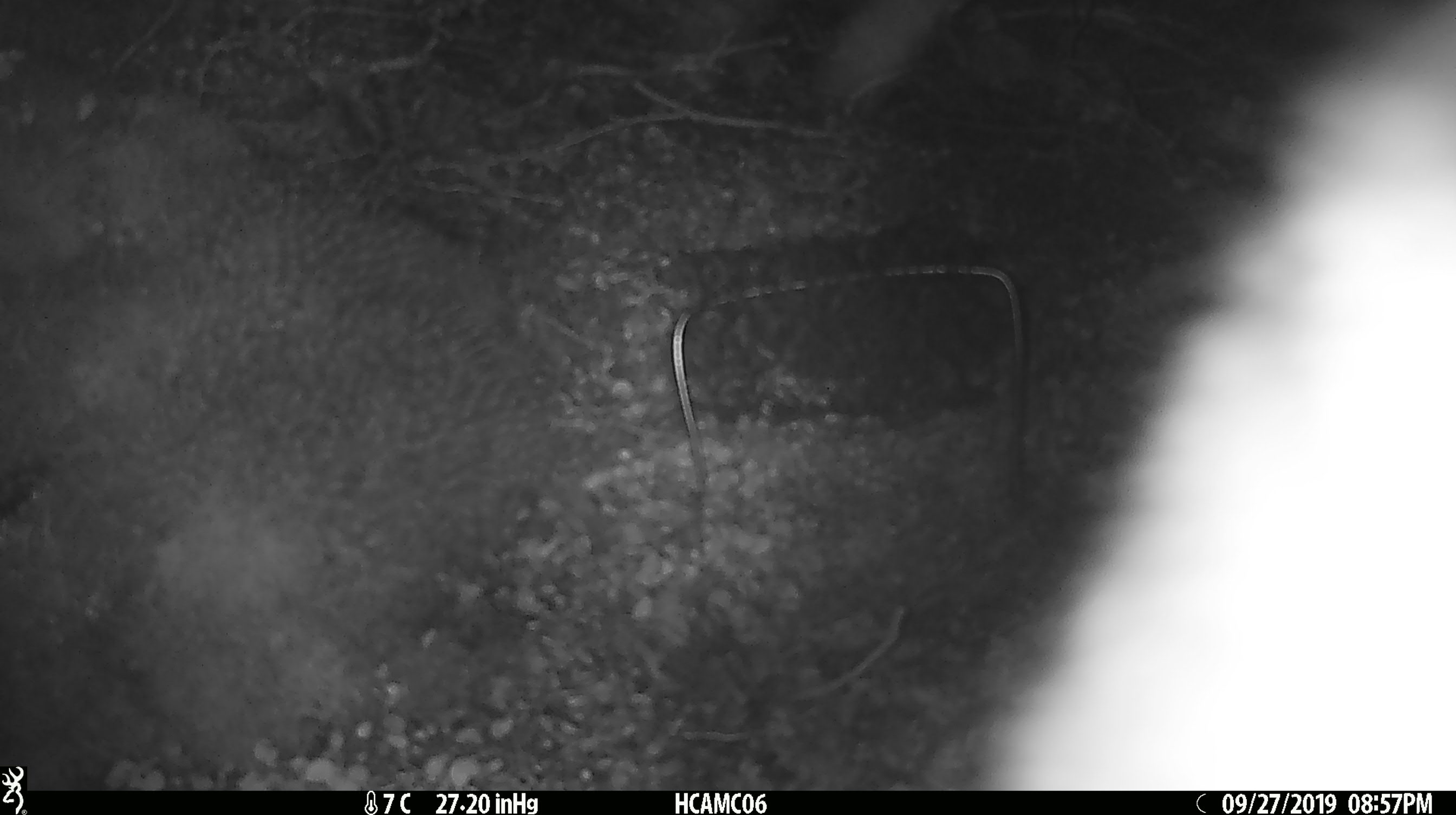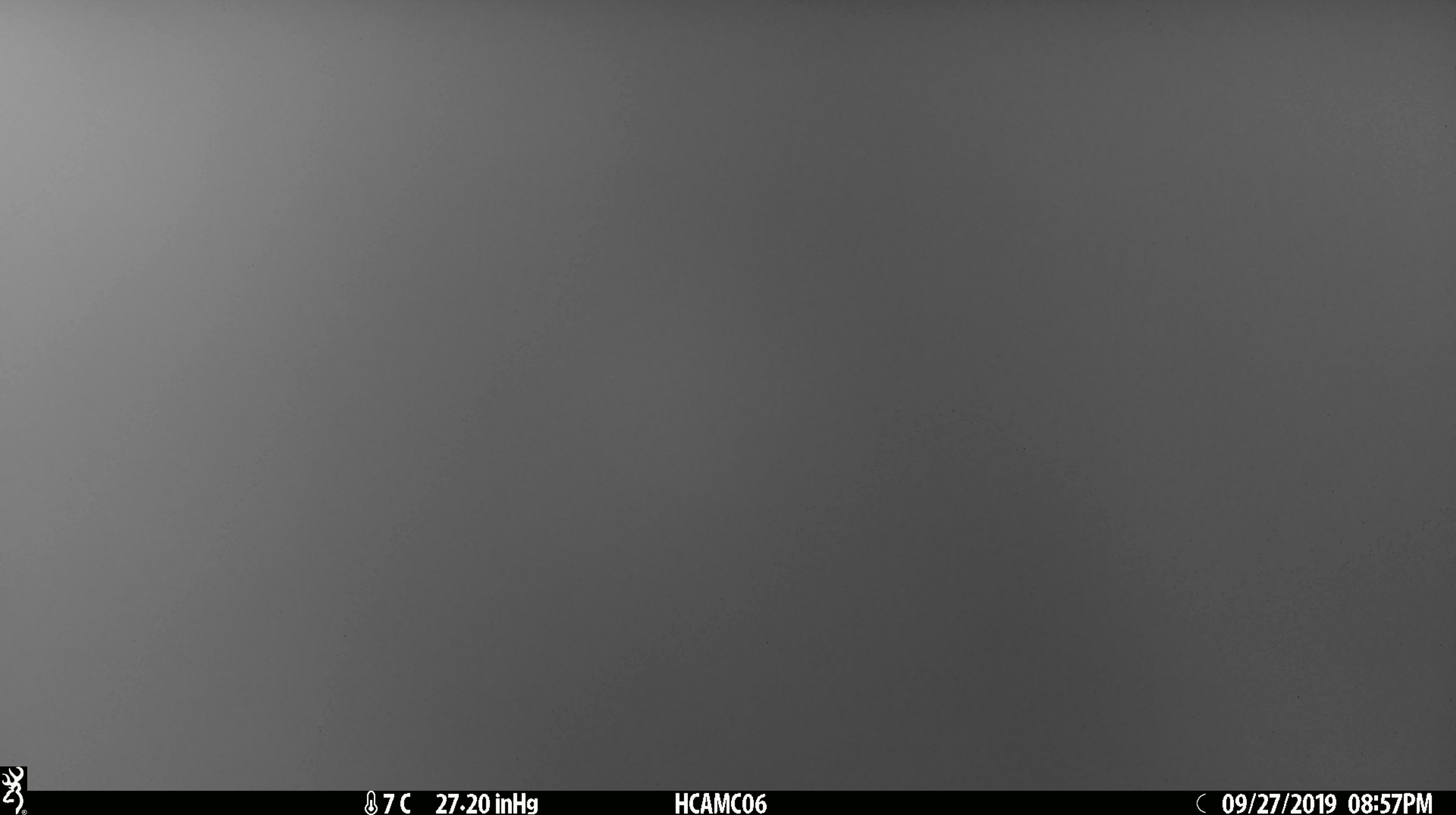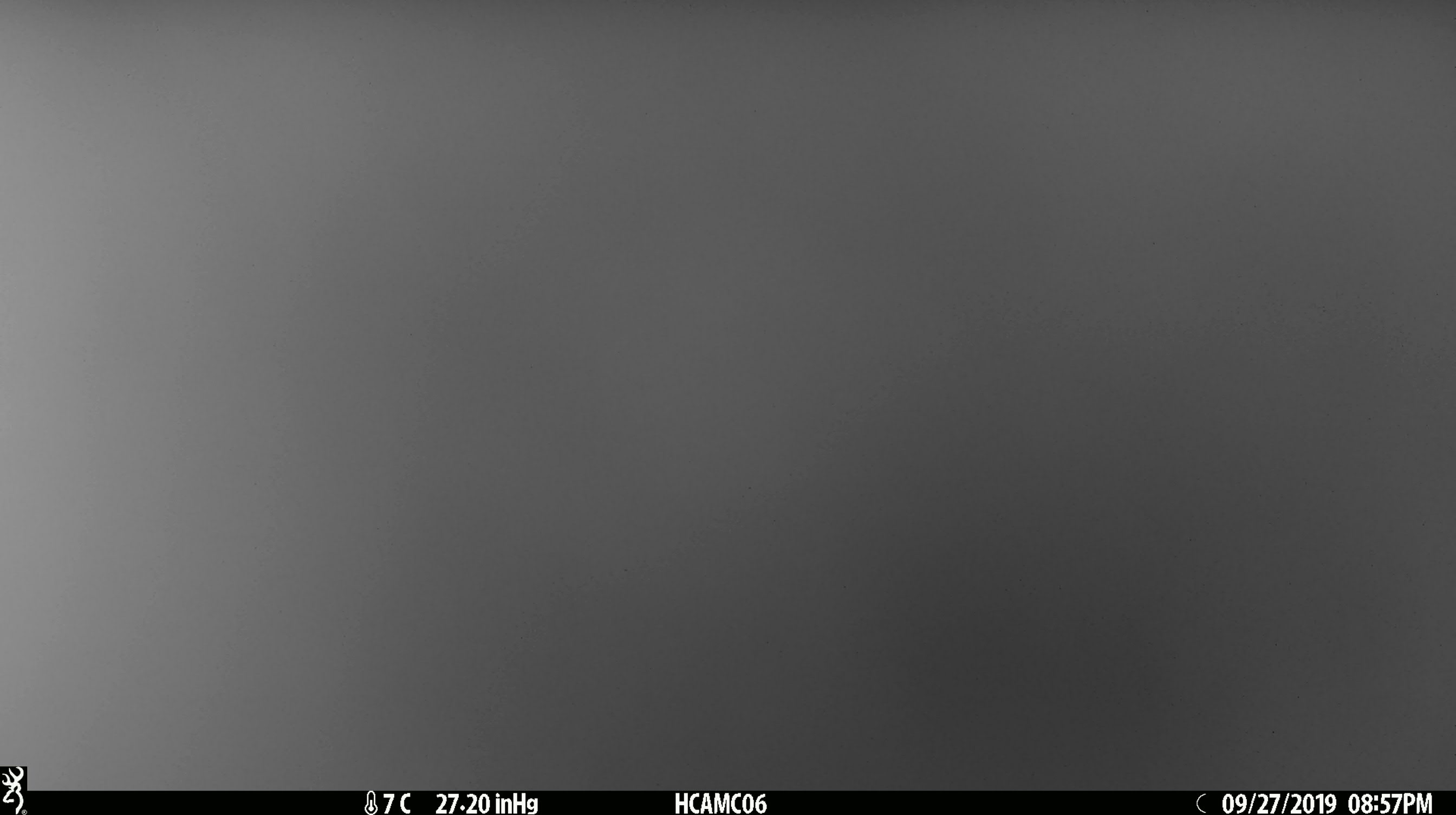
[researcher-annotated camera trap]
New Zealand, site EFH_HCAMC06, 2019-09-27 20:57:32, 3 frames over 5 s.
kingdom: Animalia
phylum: Chordata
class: Mammalia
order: Diprotodontia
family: Phalangeridae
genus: Trichosurus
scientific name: Trichosurus vulpecula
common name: common brushtail possum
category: possum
Possum (common brushtail possum) (Trichosurus vulpecula).